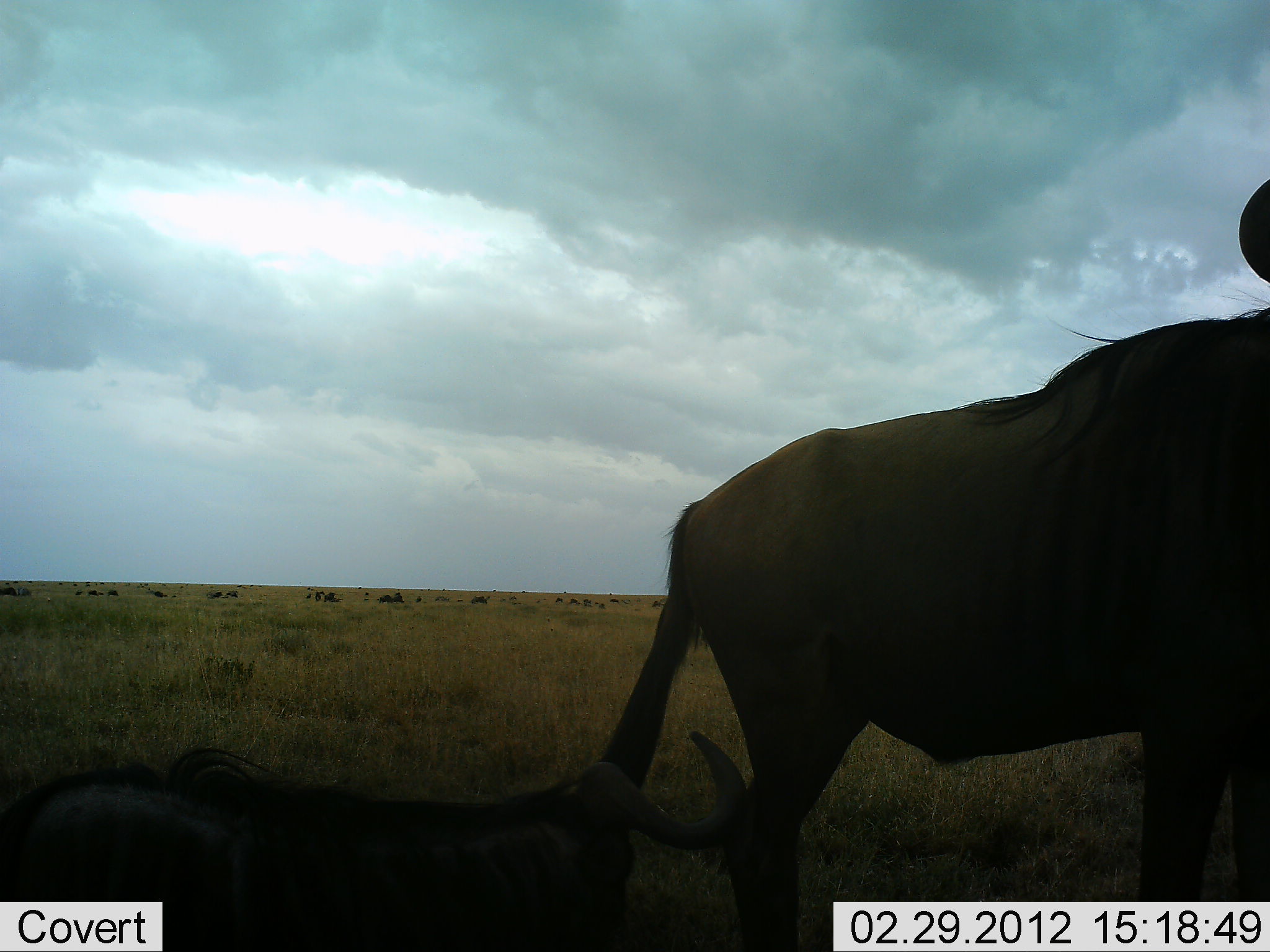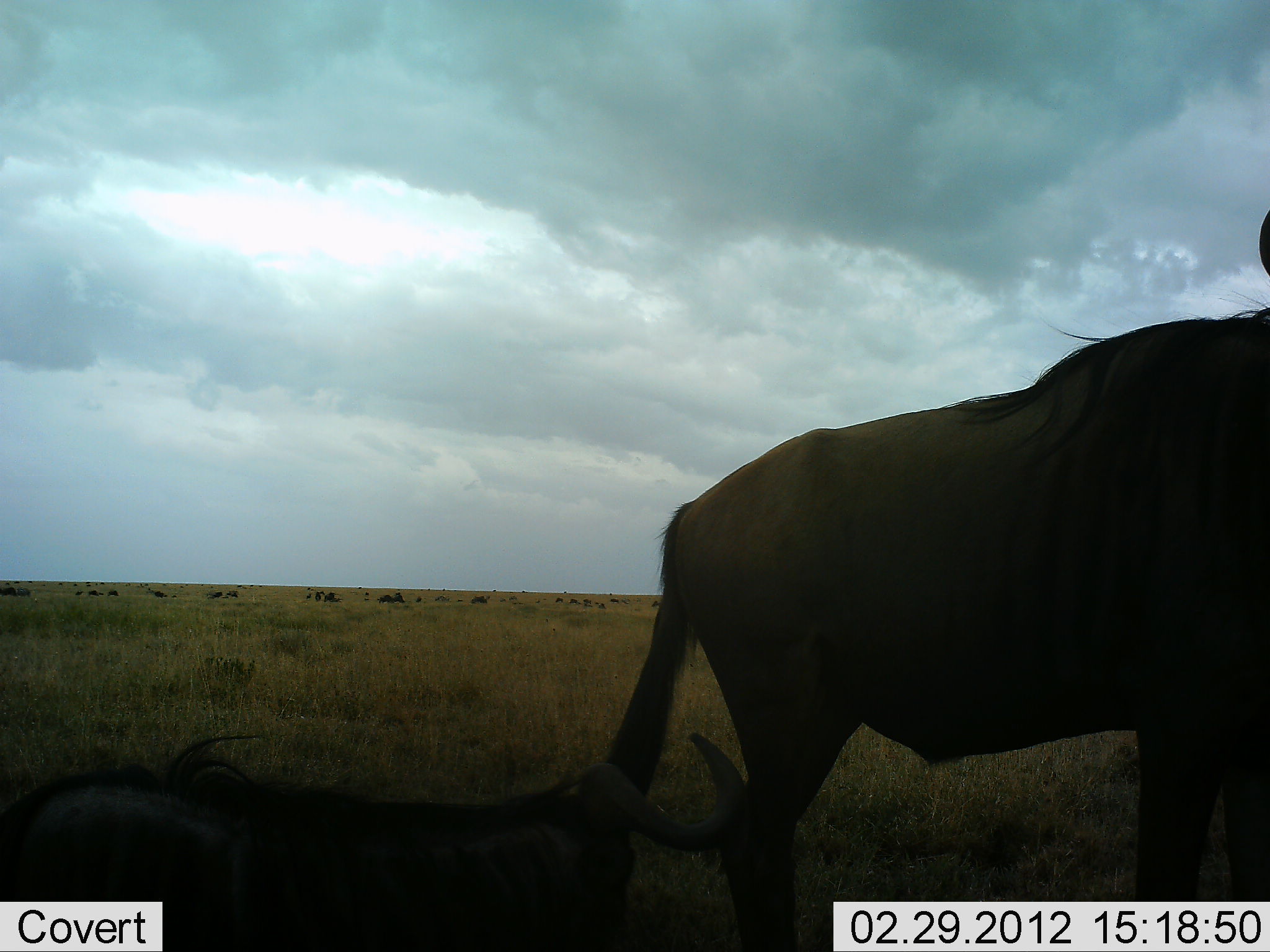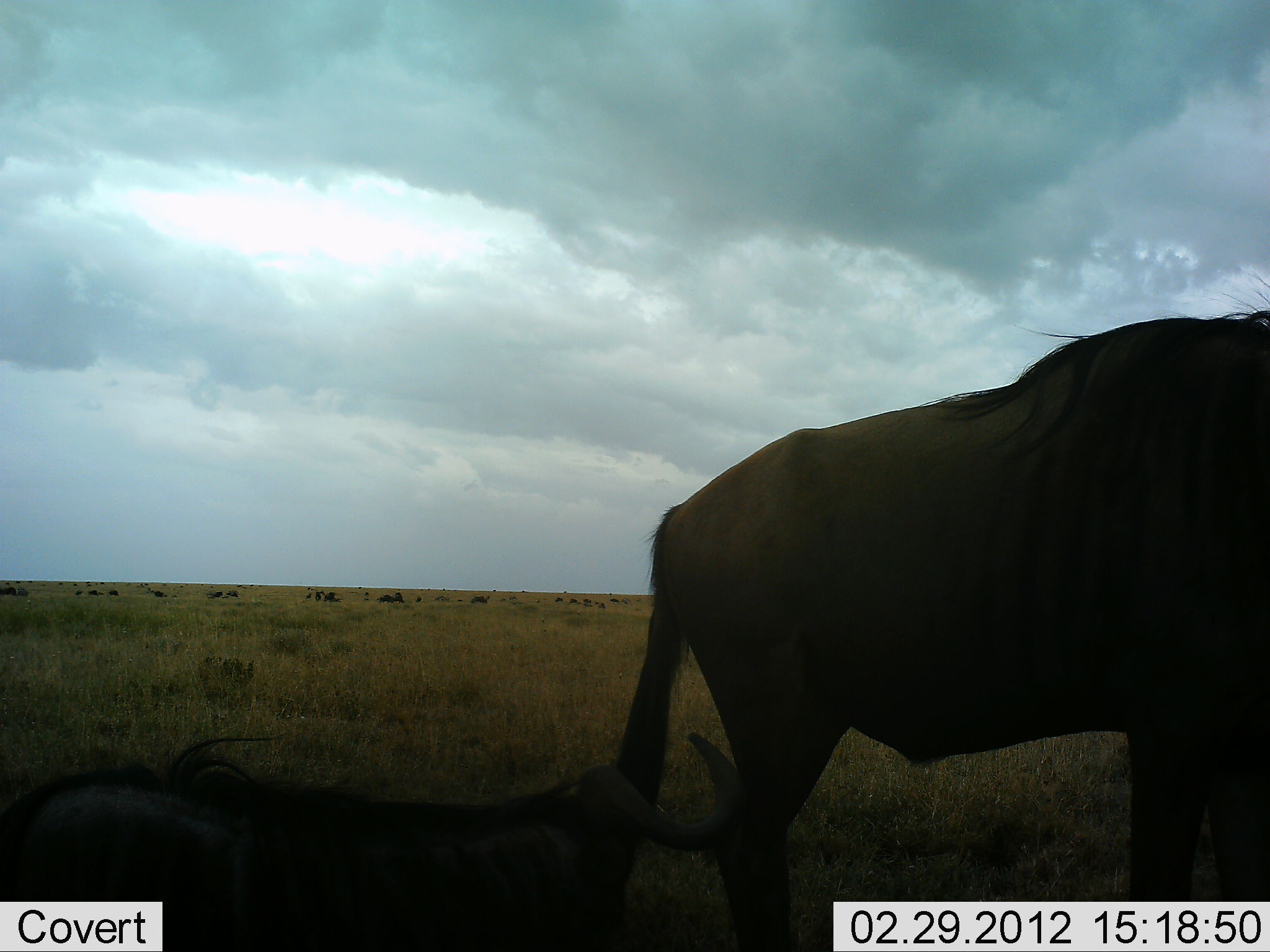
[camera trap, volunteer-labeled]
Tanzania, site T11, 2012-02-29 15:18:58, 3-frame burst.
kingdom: Animalia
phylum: Chordata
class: Mammalia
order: Artiodactyla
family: Bovidae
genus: Connochaetes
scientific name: Connochaetes taurinus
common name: blue wildebeest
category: wildebeest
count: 2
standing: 83%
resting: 72%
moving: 6%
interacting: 0%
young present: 6%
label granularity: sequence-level